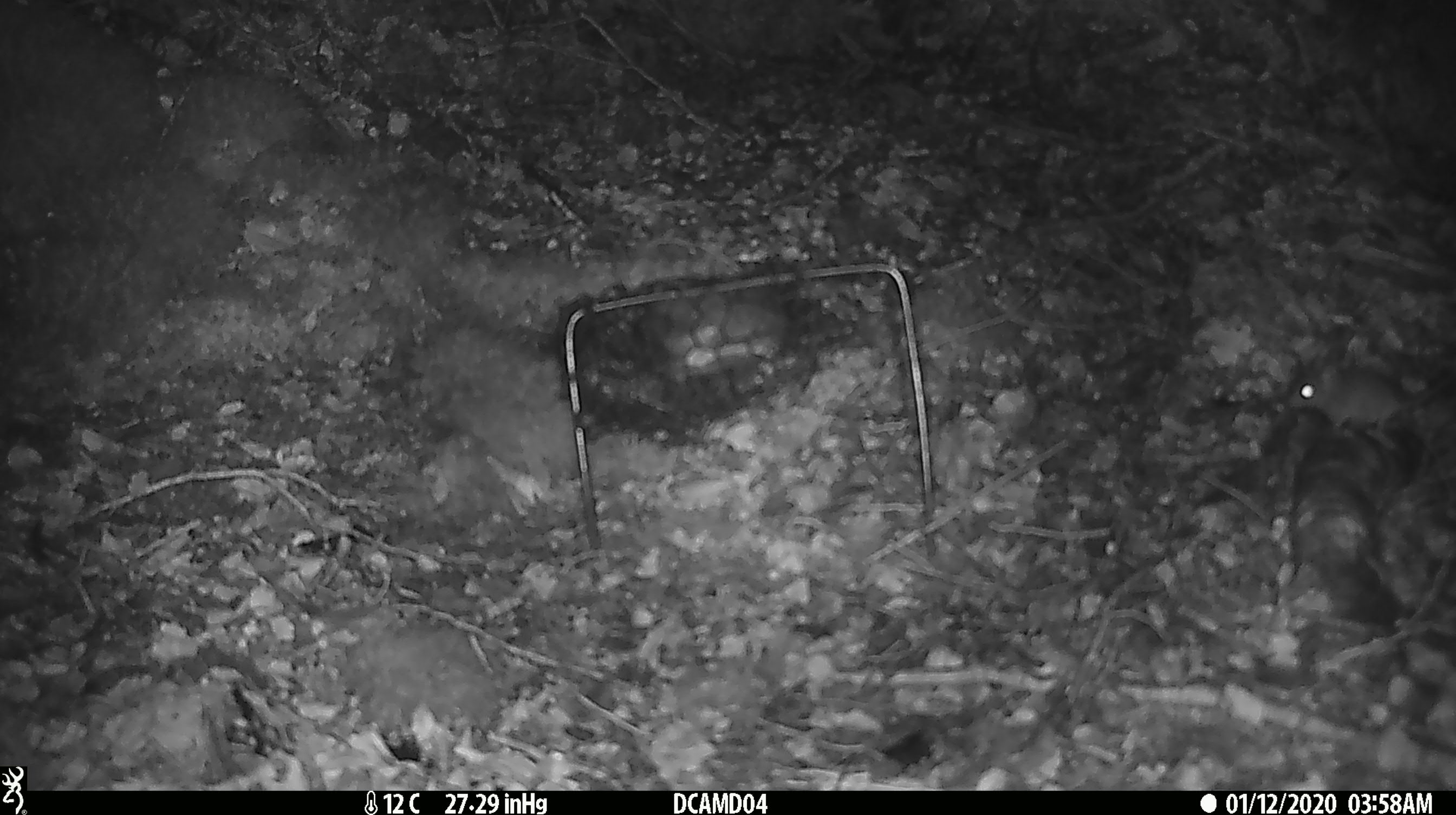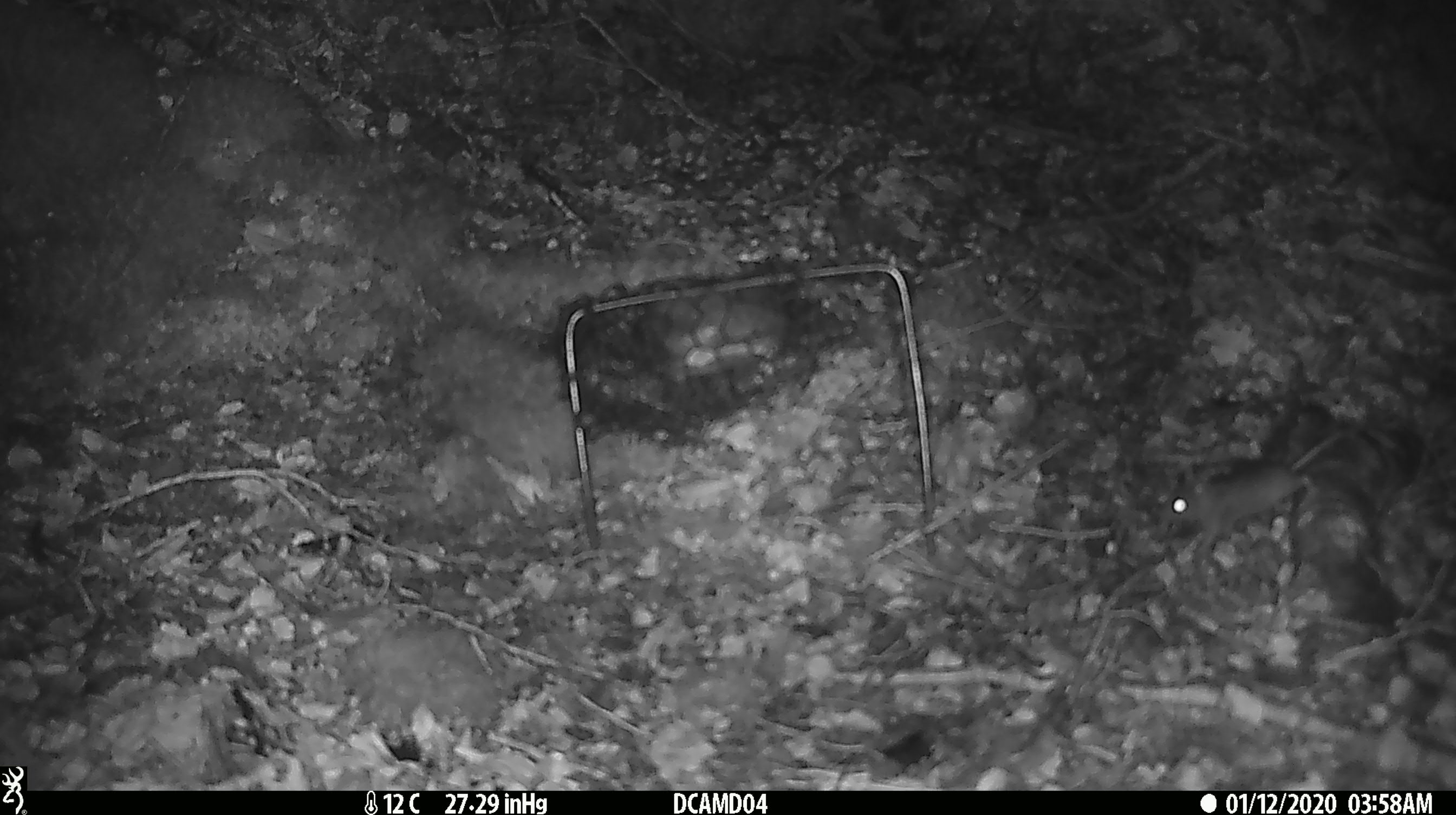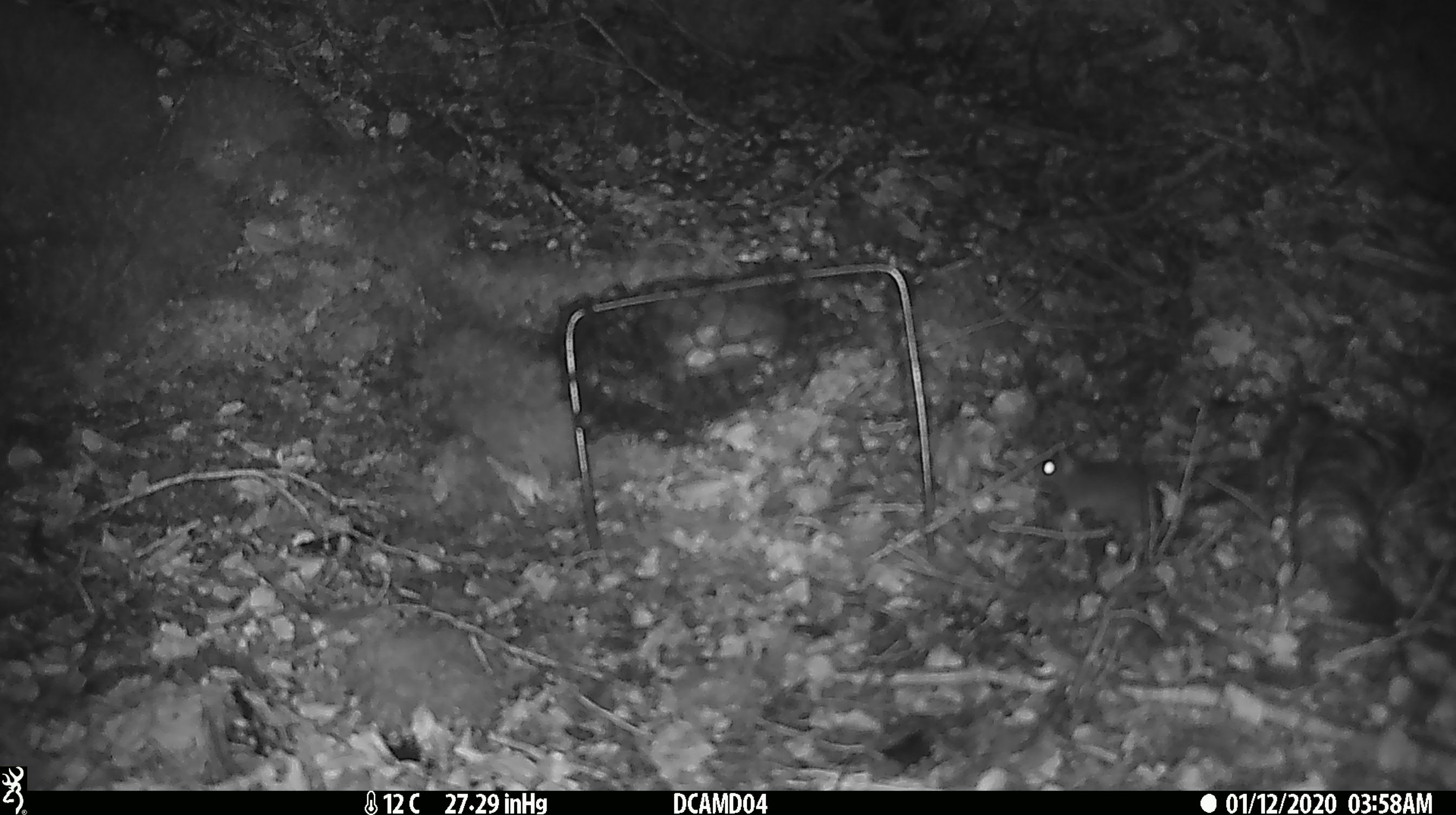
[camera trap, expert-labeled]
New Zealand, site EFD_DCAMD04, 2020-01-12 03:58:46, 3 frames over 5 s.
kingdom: Animalia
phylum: Chordata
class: Mammalia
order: Rodentia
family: Muridae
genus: Mus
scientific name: Mus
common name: mouse